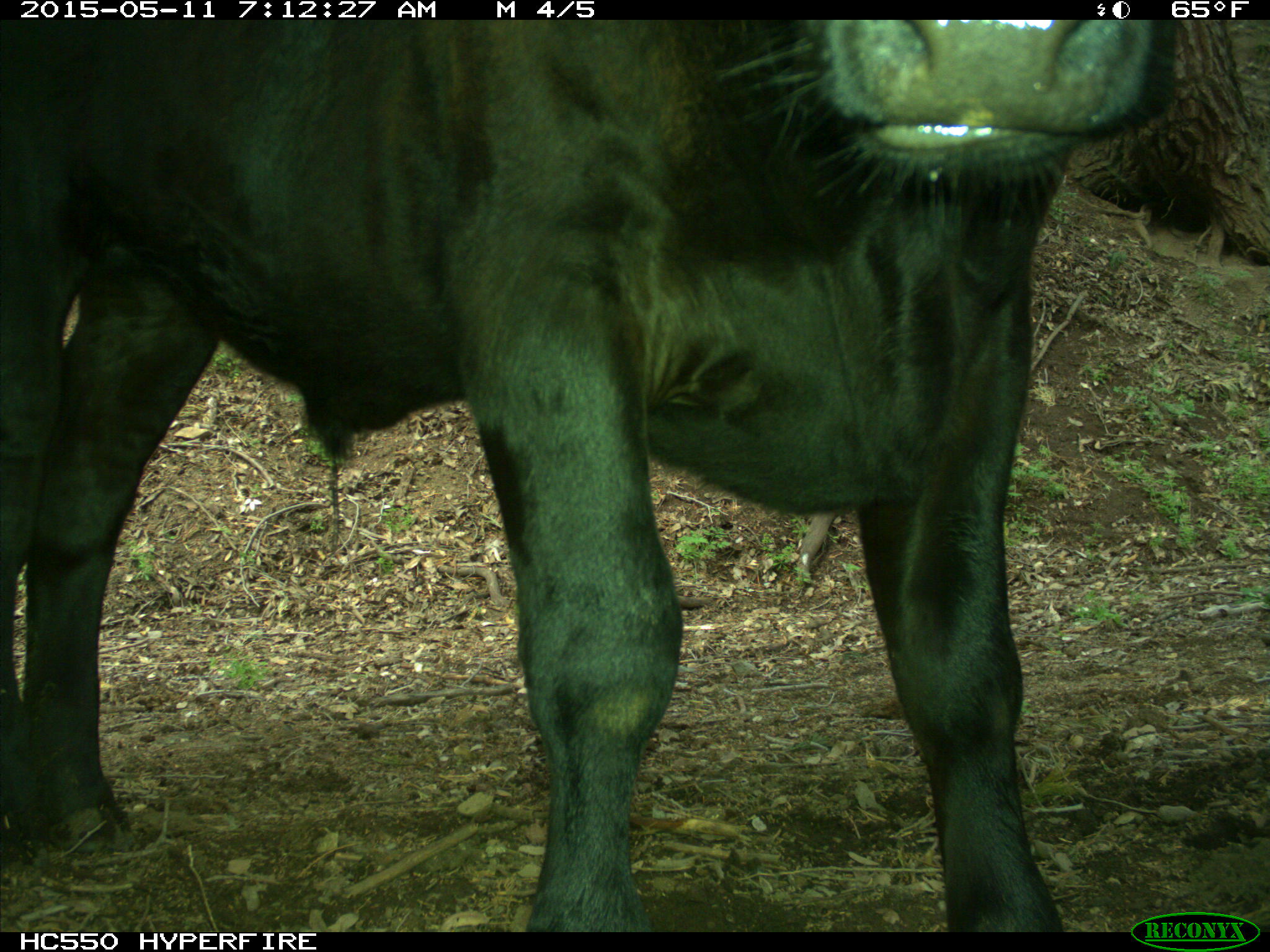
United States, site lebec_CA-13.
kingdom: Animalia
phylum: Chordata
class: Mammalia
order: Artiodactyla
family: Bovidae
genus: Bos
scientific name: Bos taurus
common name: domestic cow